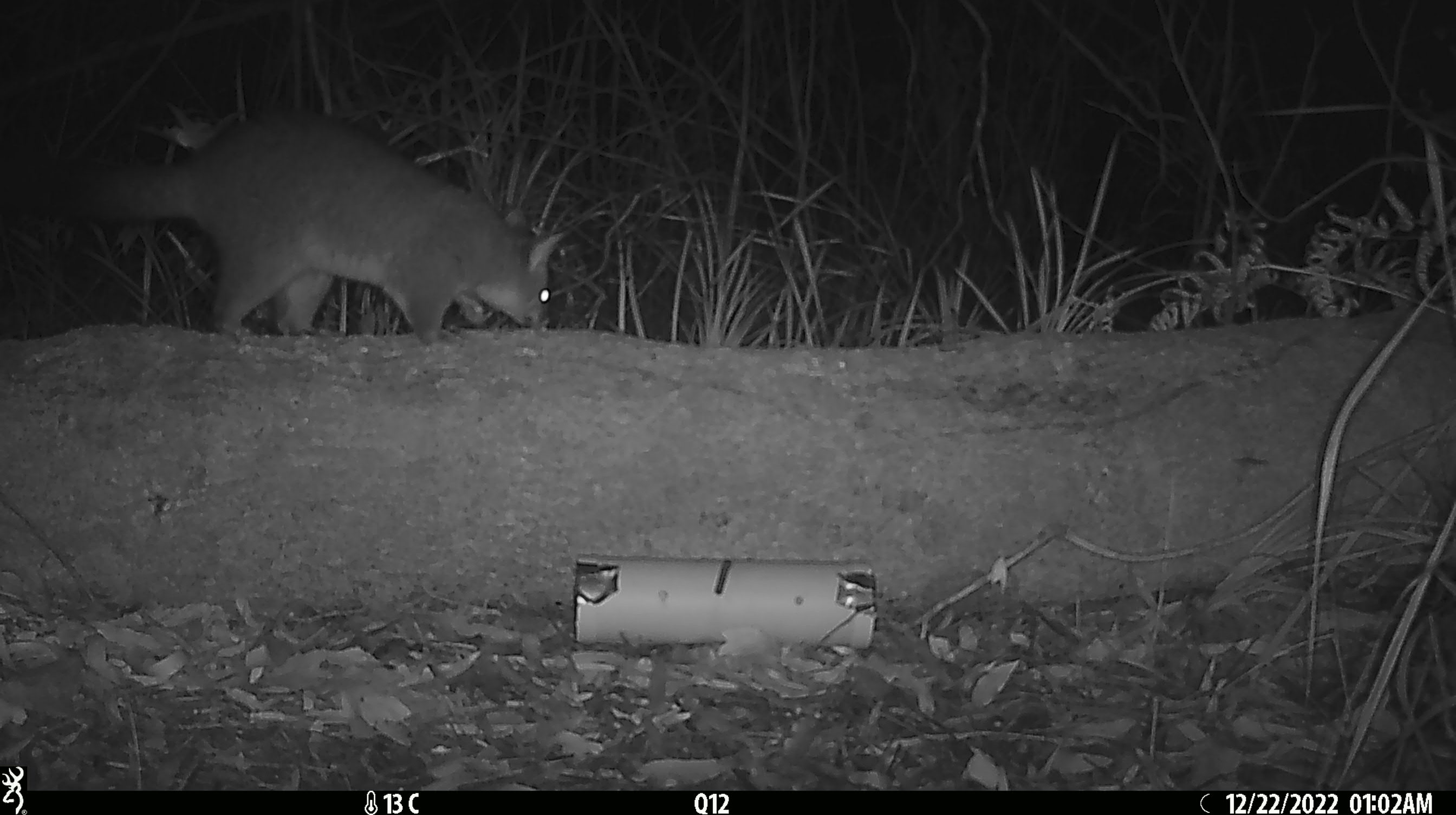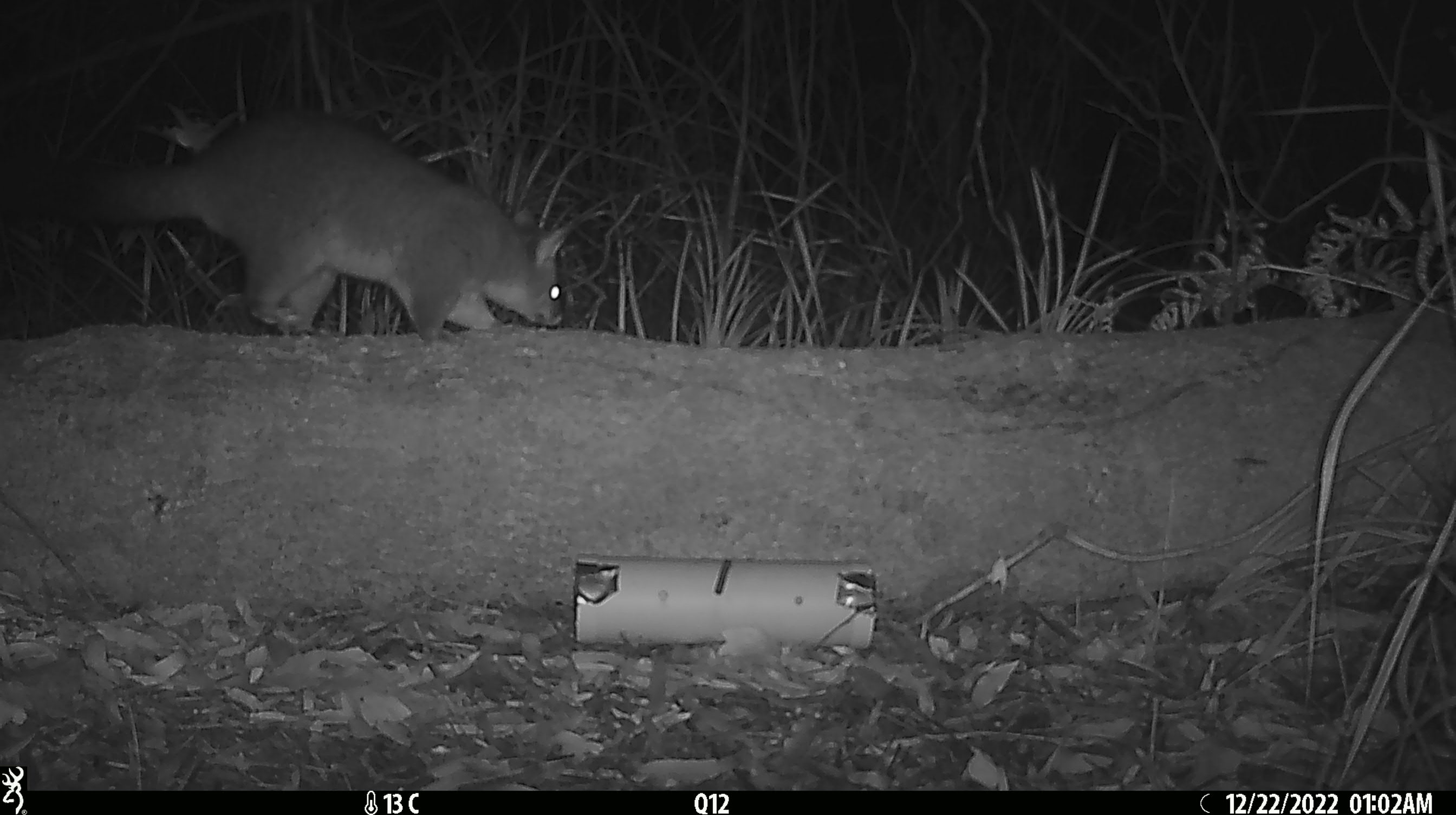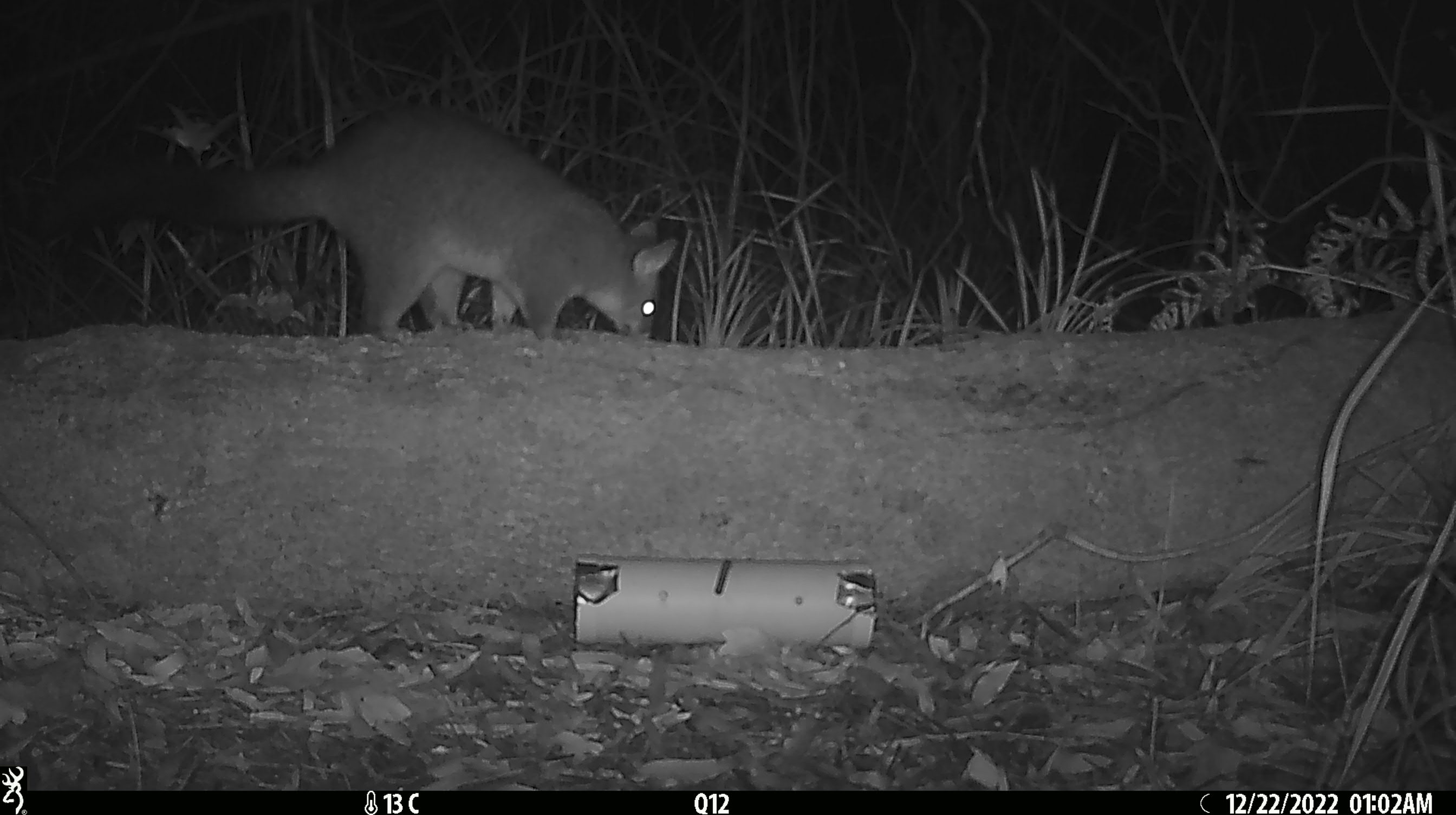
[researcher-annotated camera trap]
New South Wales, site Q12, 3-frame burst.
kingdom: Animalia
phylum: Chordata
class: Mammalia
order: Diprotodontia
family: Phalangeridae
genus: Trichosurus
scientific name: Trichosurus vulpecula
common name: common brushtail possum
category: possum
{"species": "possum (common brushtail possum) (Trichosurus vulpecula)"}